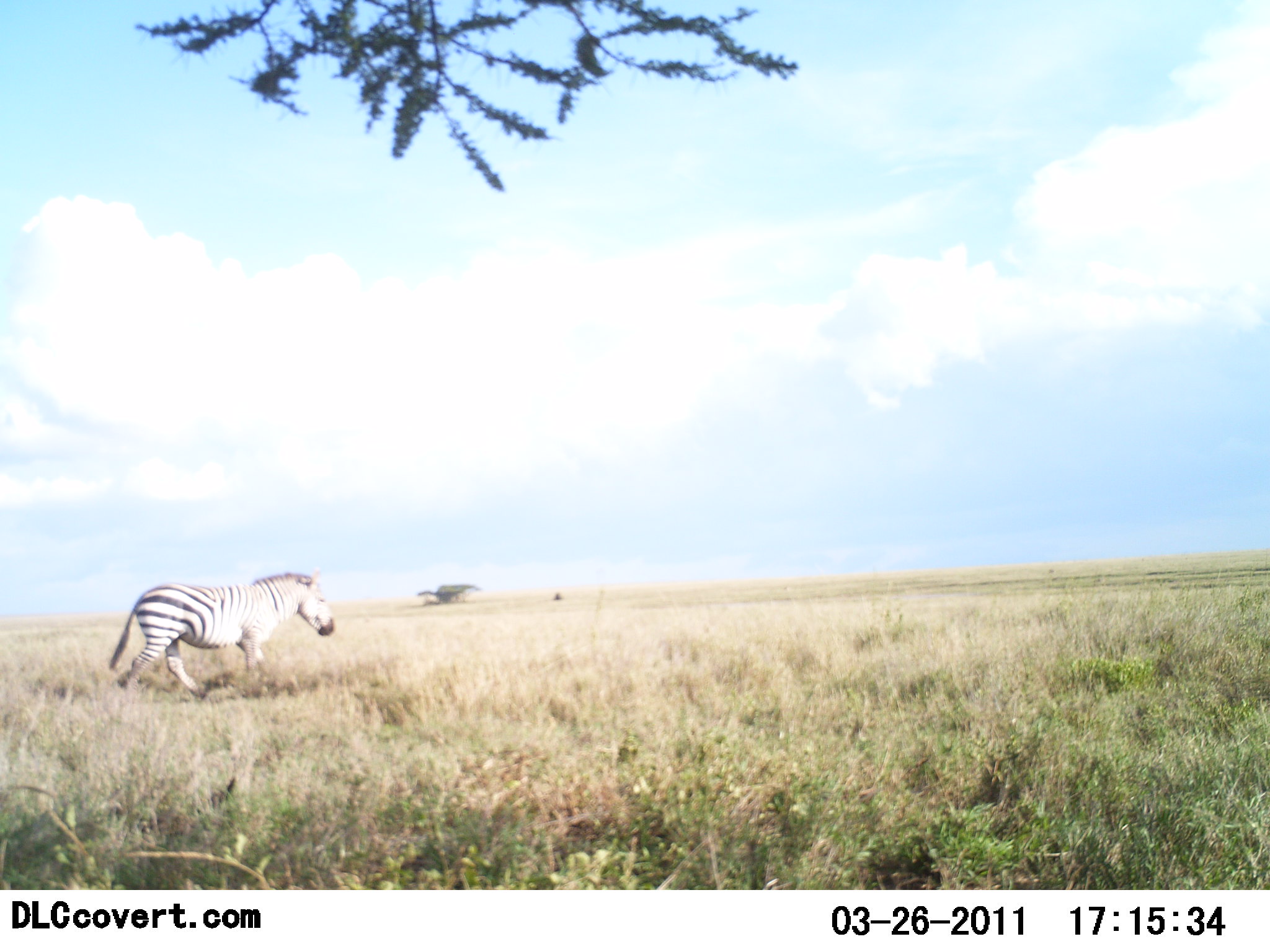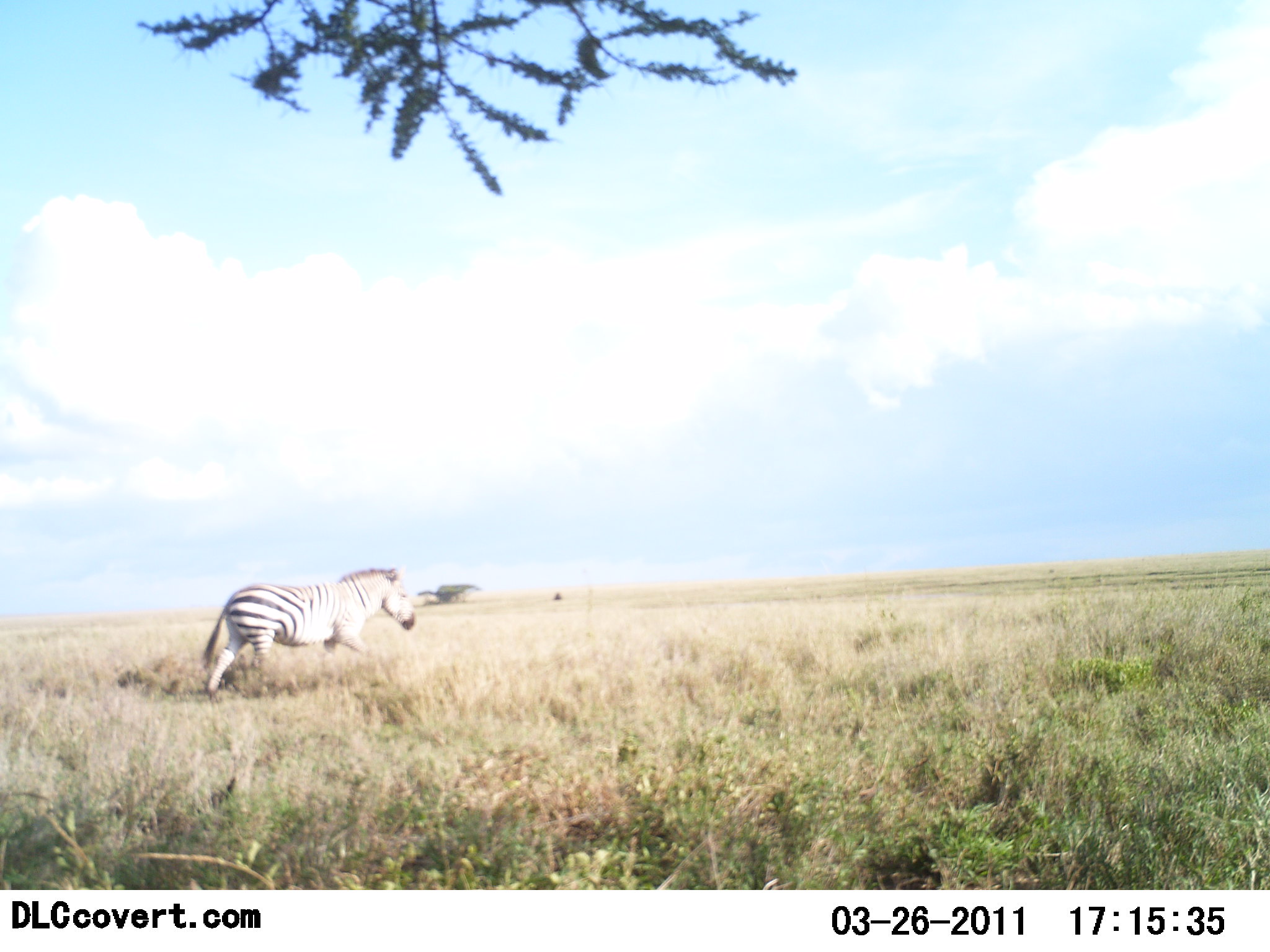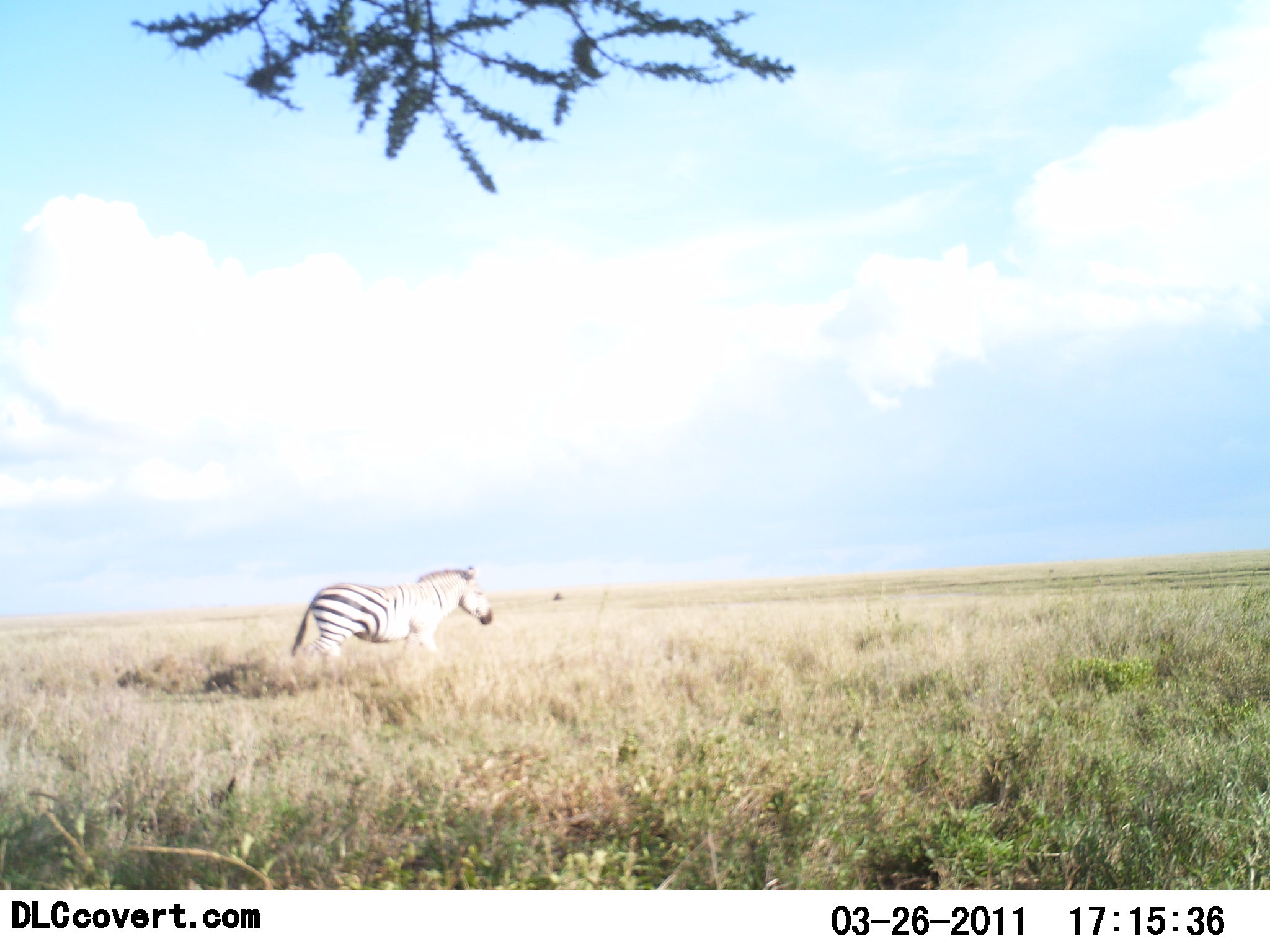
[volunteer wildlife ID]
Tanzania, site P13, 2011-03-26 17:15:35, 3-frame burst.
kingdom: Animalia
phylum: Chordata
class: Mammalia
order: Perissodactyla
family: Equidae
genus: Equus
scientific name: Equus quagga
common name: plains zebra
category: zebra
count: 1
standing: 0%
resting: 0%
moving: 100%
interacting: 0%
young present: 0%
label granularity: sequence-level